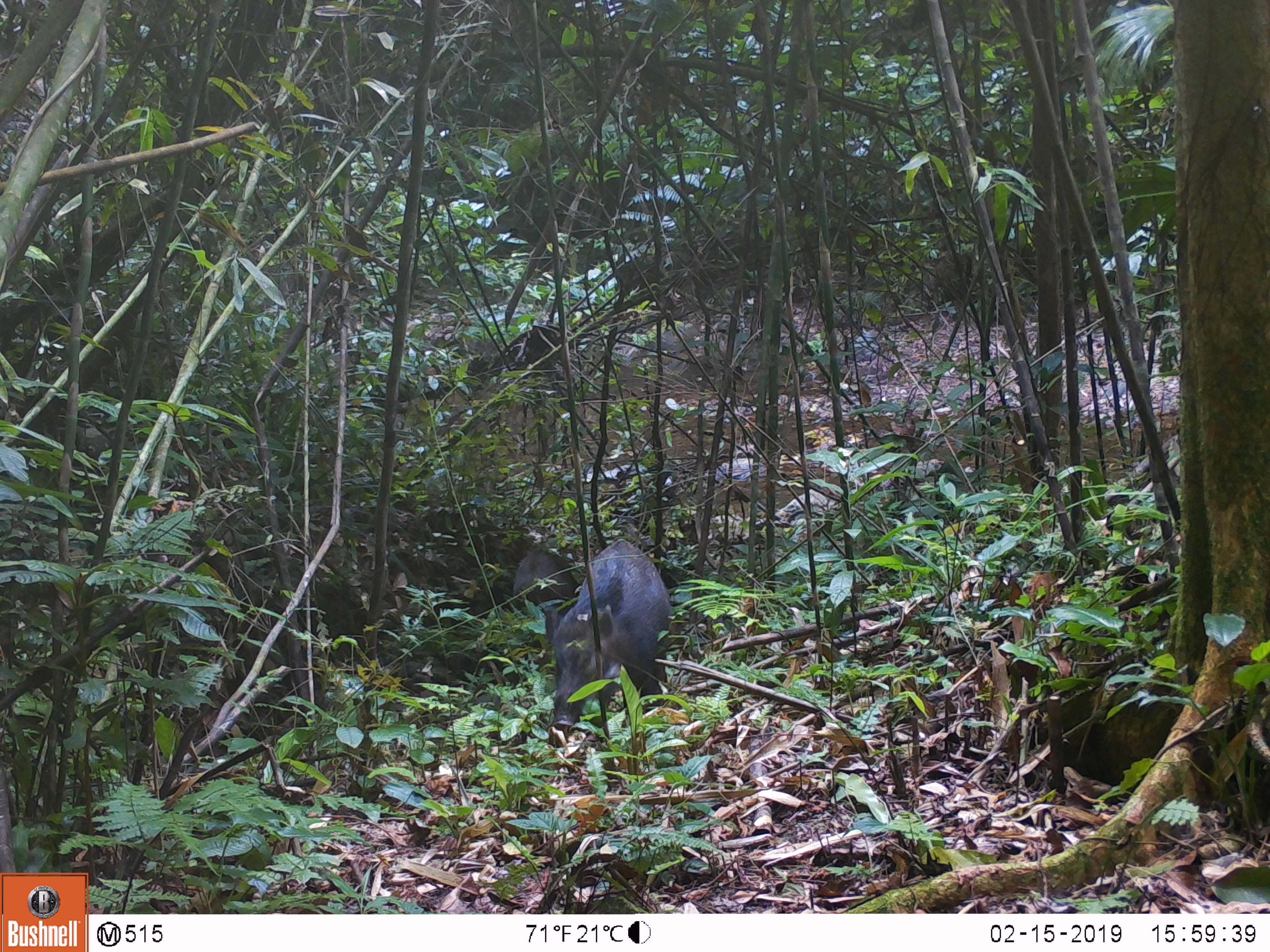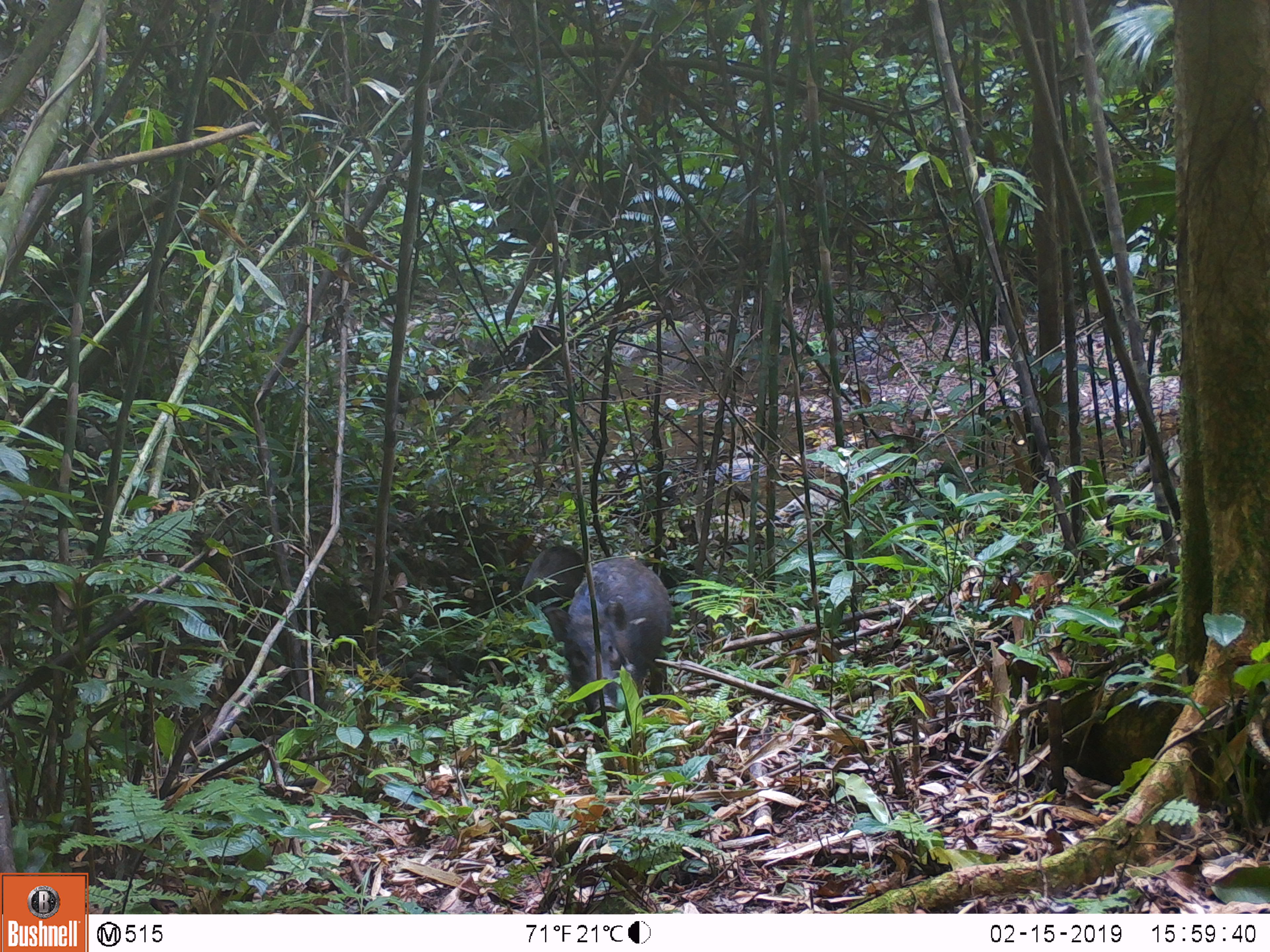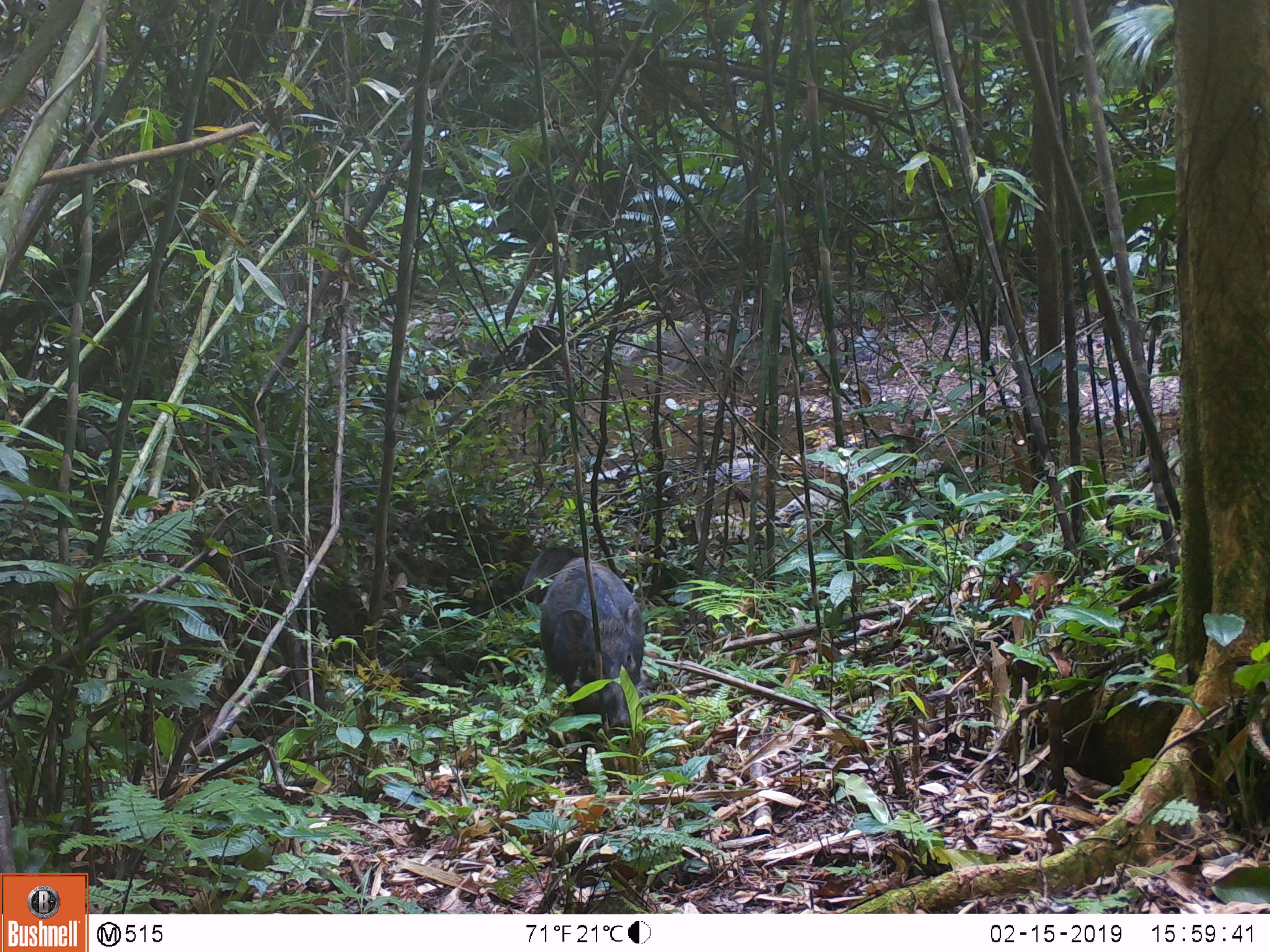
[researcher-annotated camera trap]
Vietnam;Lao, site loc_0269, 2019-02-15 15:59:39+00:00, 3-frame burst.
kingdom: Animalia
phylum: Chordata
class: Mammalia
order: Artiodactyla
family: Suidae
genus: Sus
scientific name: Sus scrofa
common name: eurasian wild pig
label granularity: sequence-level